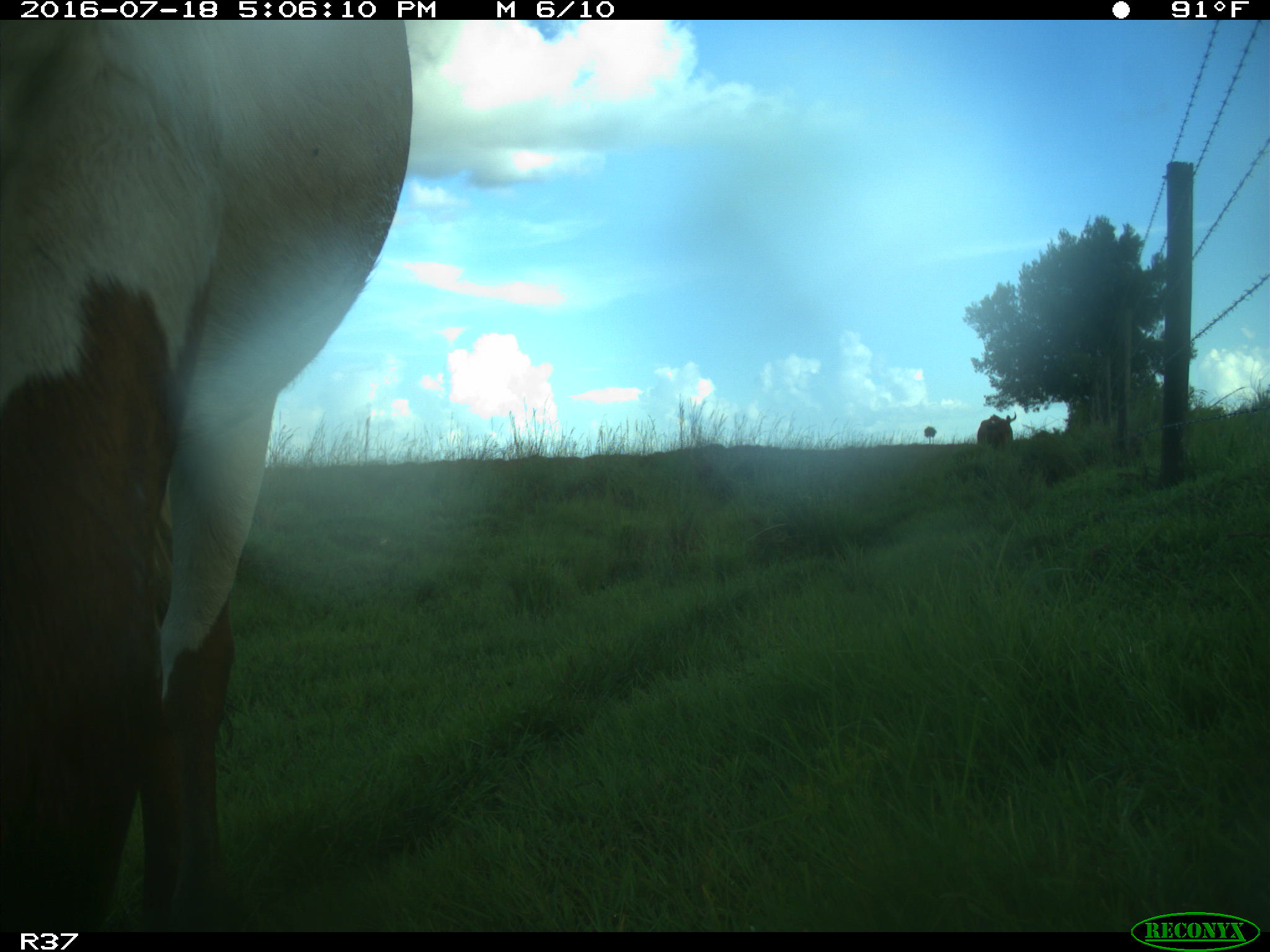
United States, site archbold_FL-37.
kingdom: Animalia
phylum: Chordata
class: Mammalia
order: Artiodactyla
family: Bovidae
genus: Bos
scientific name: Bos taurus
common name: domestic cow